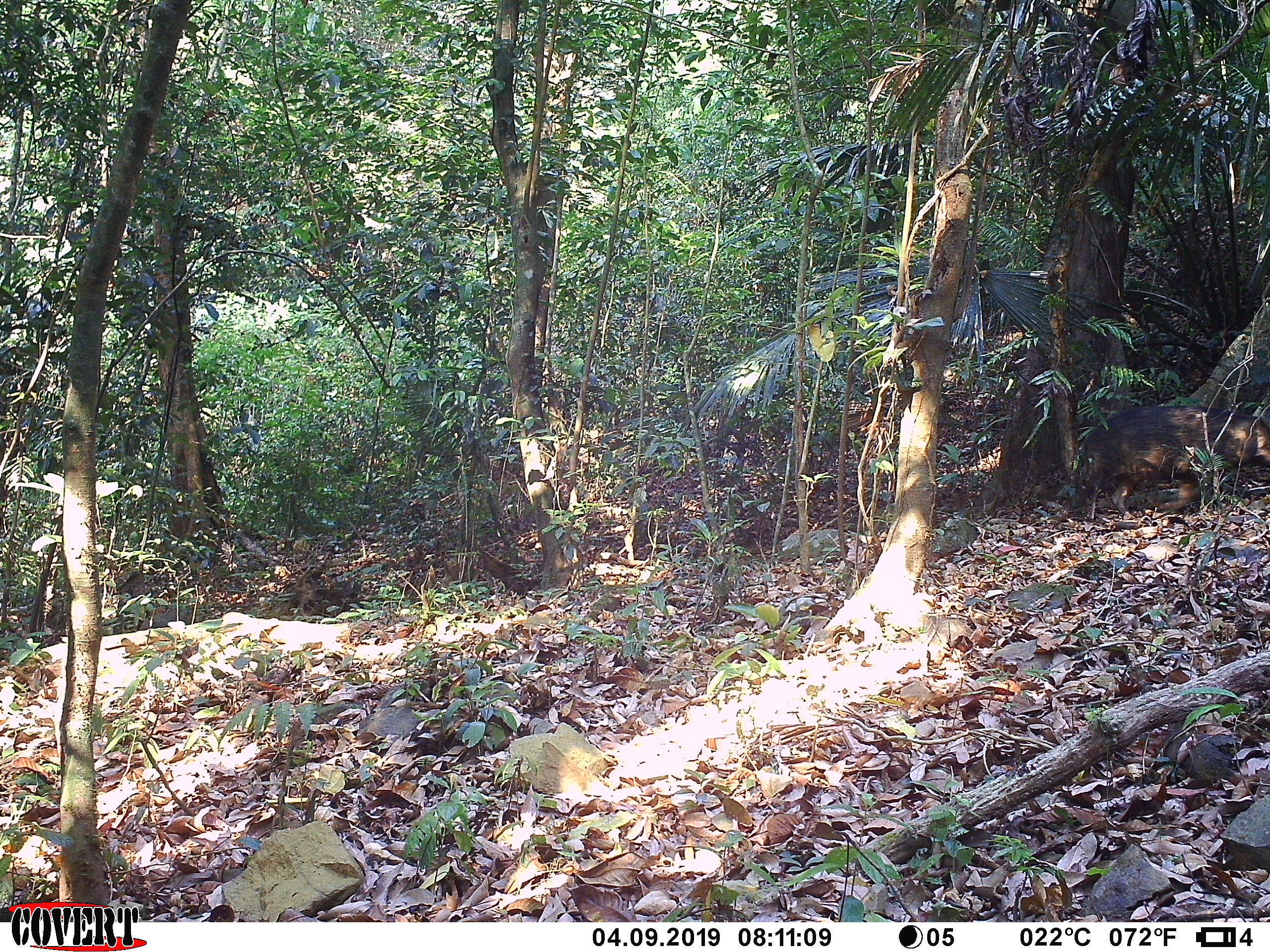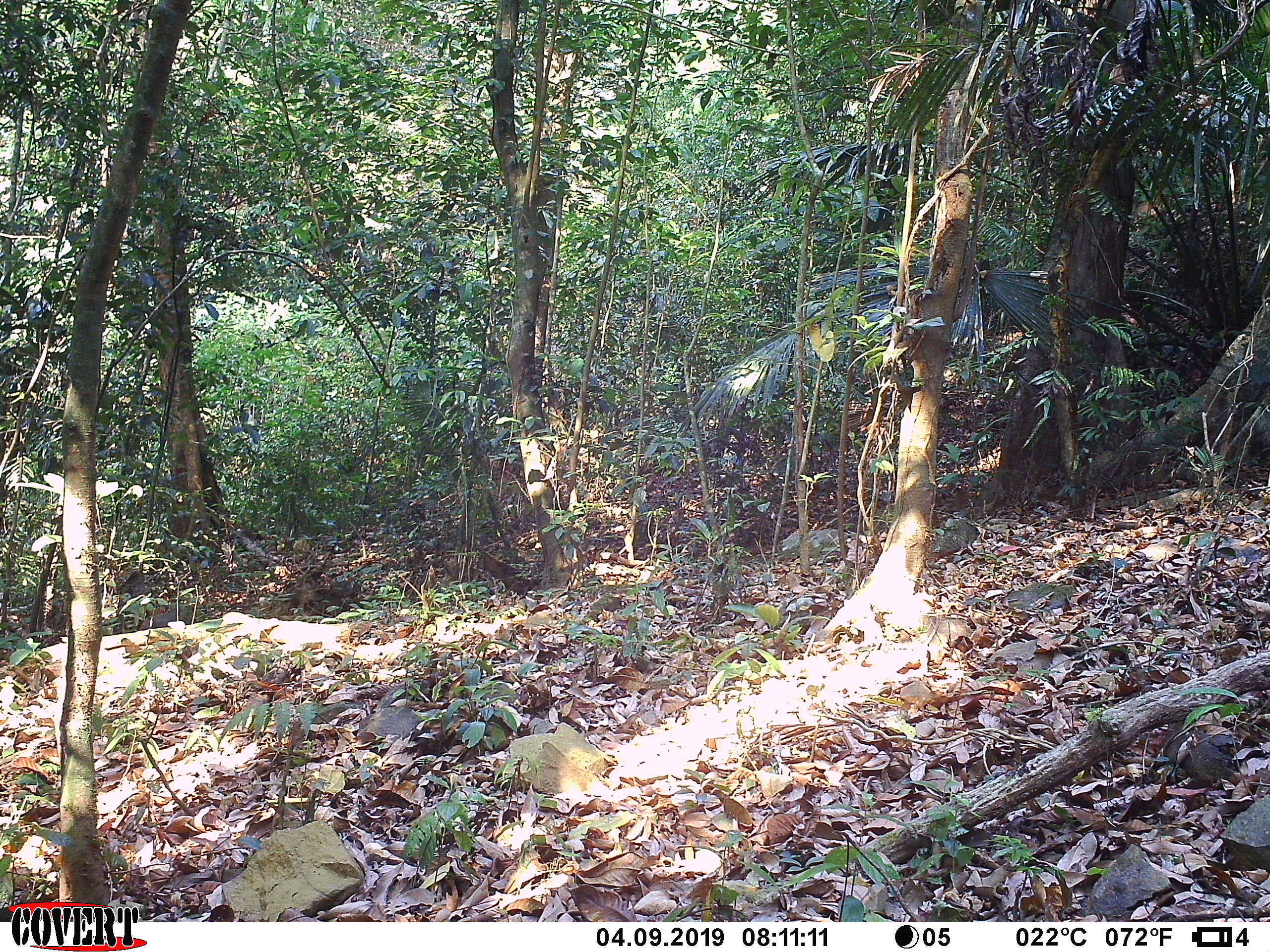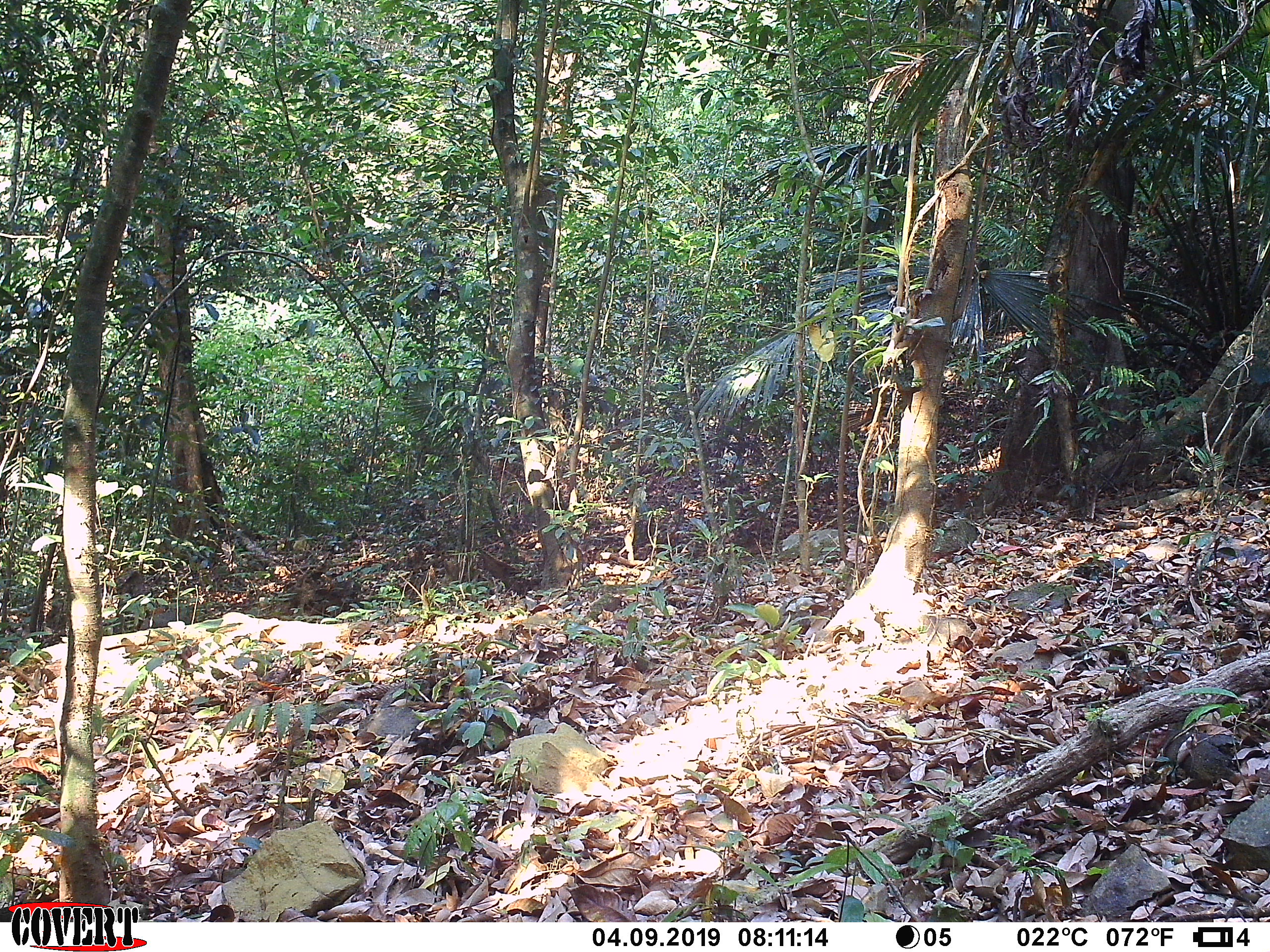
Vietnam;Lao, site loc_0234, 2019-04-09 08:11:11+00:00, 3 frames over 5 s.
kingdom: Animalia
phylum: Chordata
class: Mammalia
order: Artiodactyla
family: Suidae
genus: Sus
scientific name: Sus scrofa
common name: eurasian wild pig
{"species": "eurasian wild pig (Sus scrofa)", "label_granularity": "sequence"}